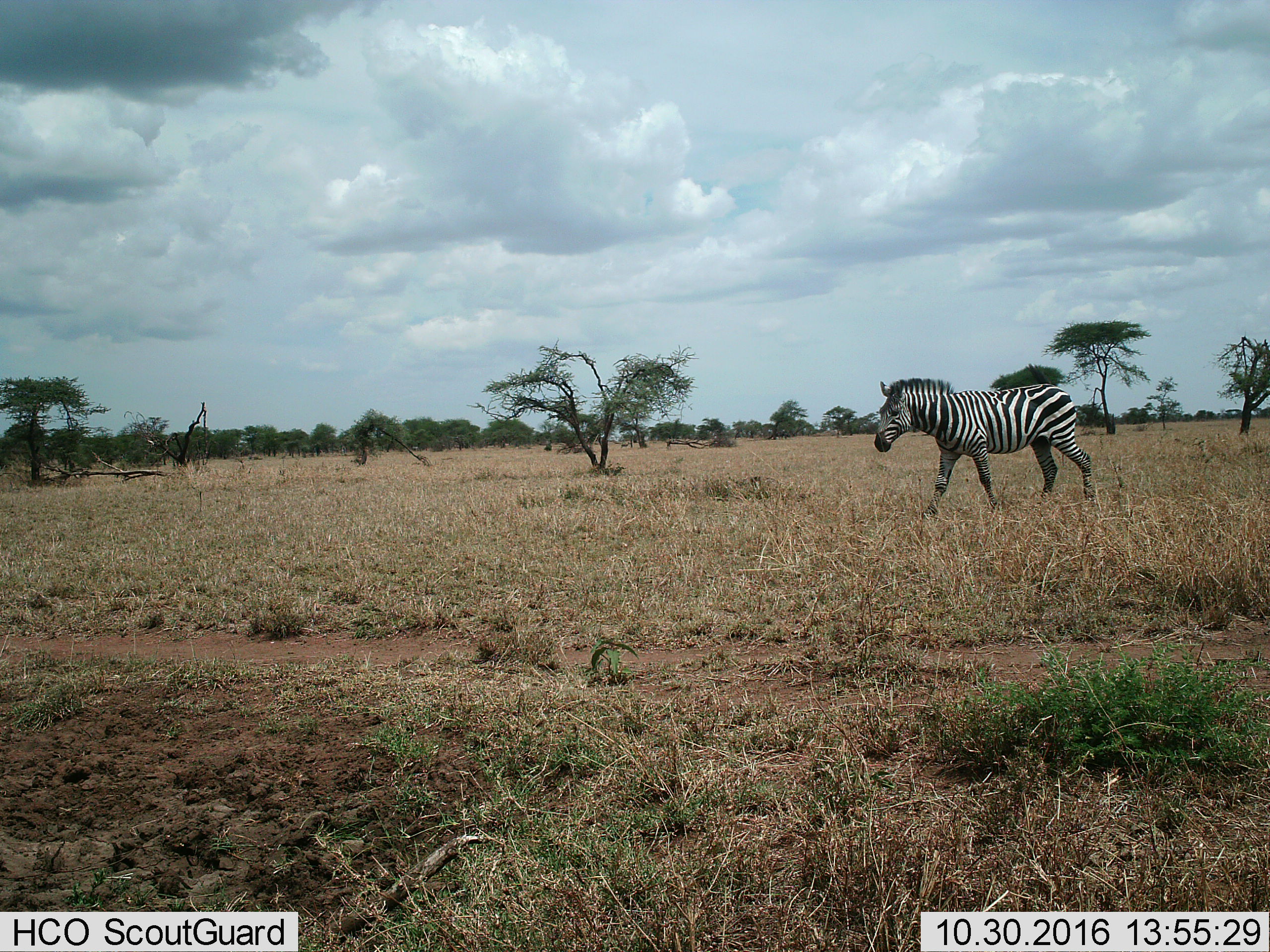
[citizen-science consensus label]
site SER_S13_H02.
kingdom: Animalia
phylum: Chordata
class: Mammalia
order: Perissodactyla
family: Equidae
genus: Equus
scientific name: Equus quagga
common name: plains zebra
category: zebraplains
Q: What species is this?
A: Zebraplains (plains zebra) (Equus quagga).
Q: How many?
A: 1.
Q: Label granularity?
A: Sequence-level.